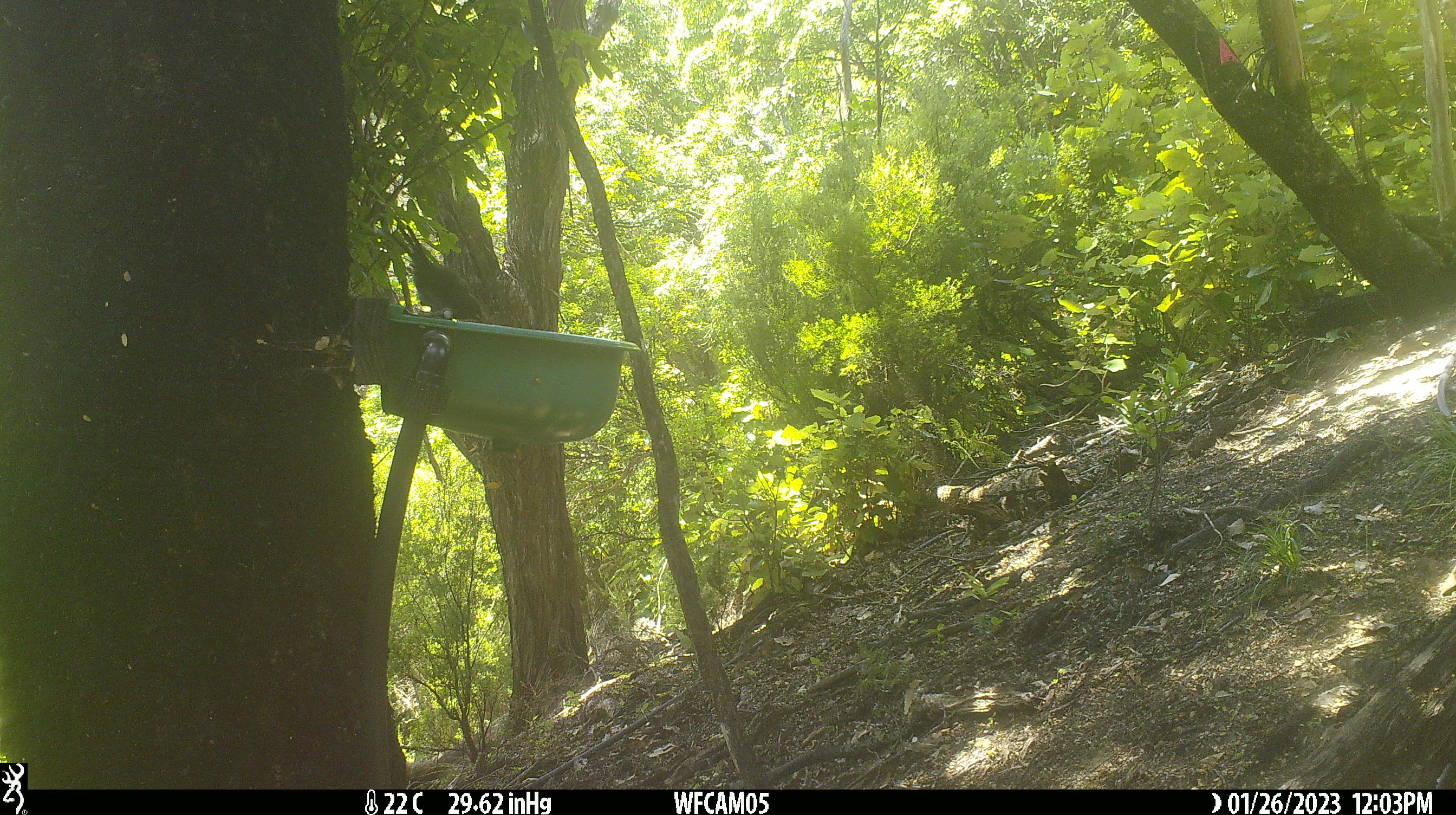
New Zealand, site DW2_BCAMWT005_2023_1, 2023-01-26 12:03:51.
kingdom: Animalia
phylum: Chordata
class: Aves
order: Passeriformes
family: Meliphagidae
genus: Anthornis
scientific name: Anthornis melanura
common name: new zealand bellbird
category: bellbird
Bellbird (new zealand bellbird) (Anthornis melanura).